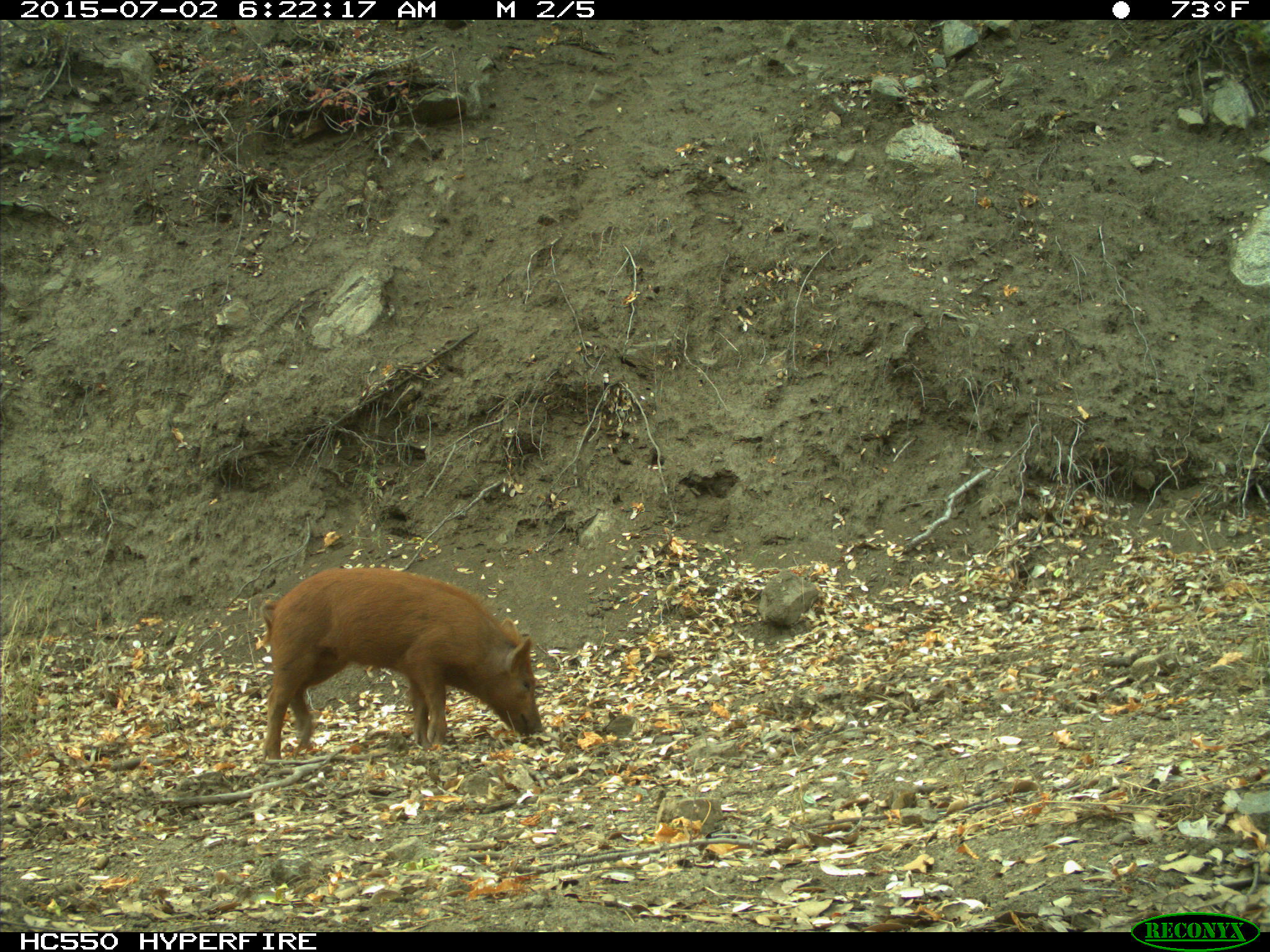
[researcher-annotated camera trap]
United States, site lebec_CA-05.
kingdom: Animalia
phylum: Chordata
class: Mammalia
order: Artiodactyla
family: Suidae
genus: Sus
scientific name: Sus scrofa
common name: wild boar